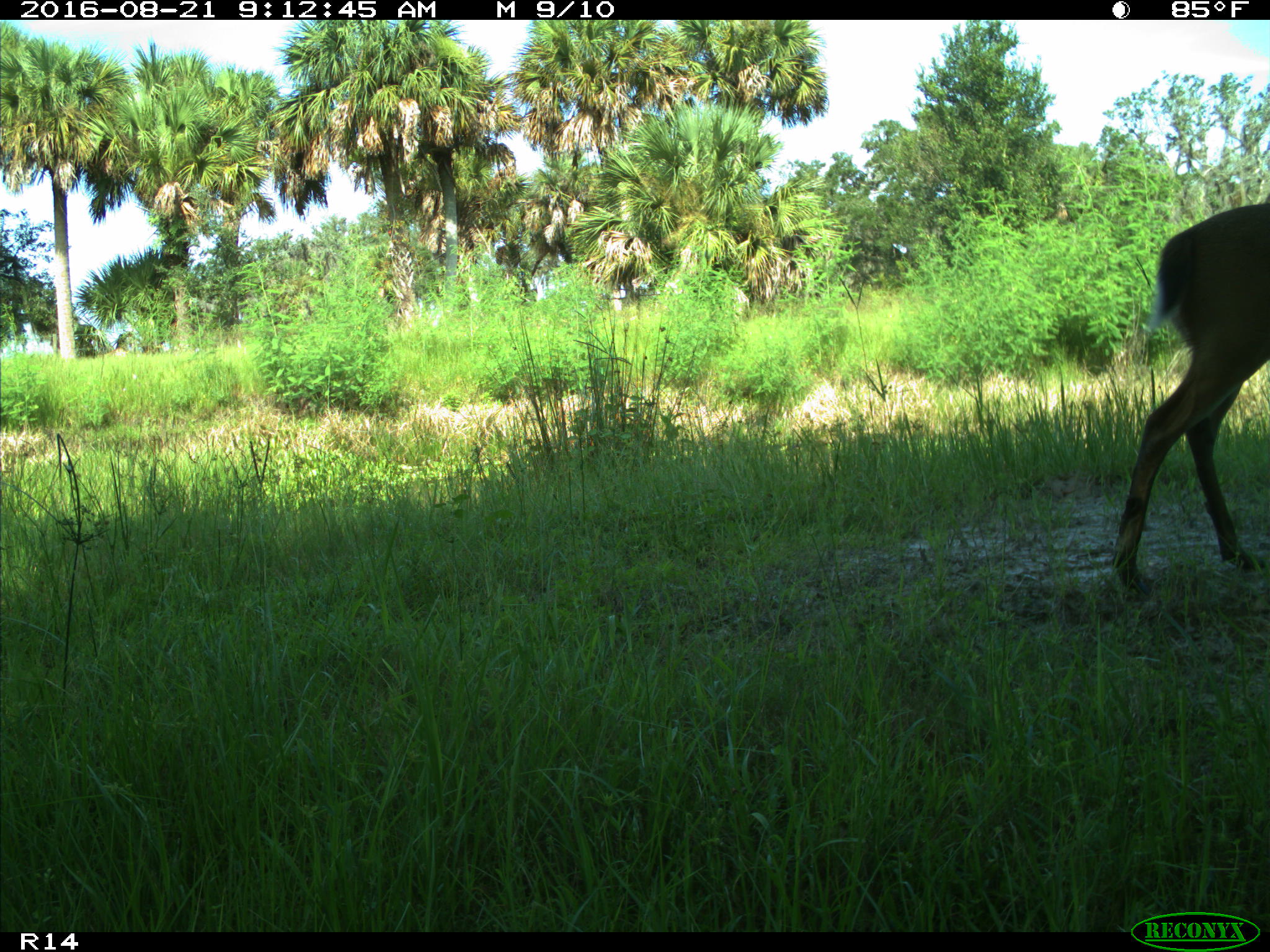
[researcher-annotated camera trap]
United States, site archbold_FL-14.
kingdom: Animalia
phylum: Chordata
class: Mammalia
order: Artiodactyla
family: Cervidae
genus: Odocoileus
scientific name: Odocoileus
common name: deer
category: unidentified deer